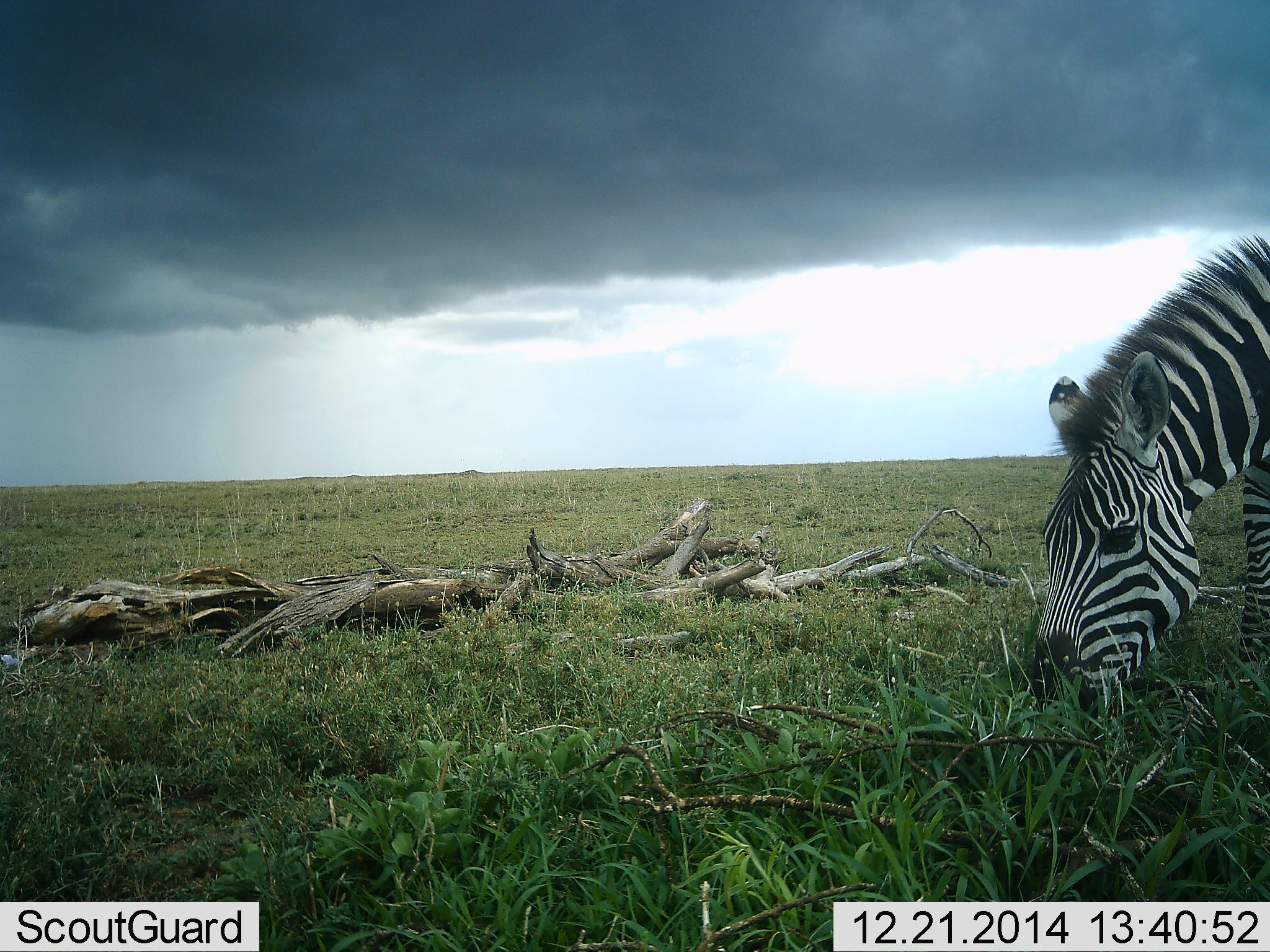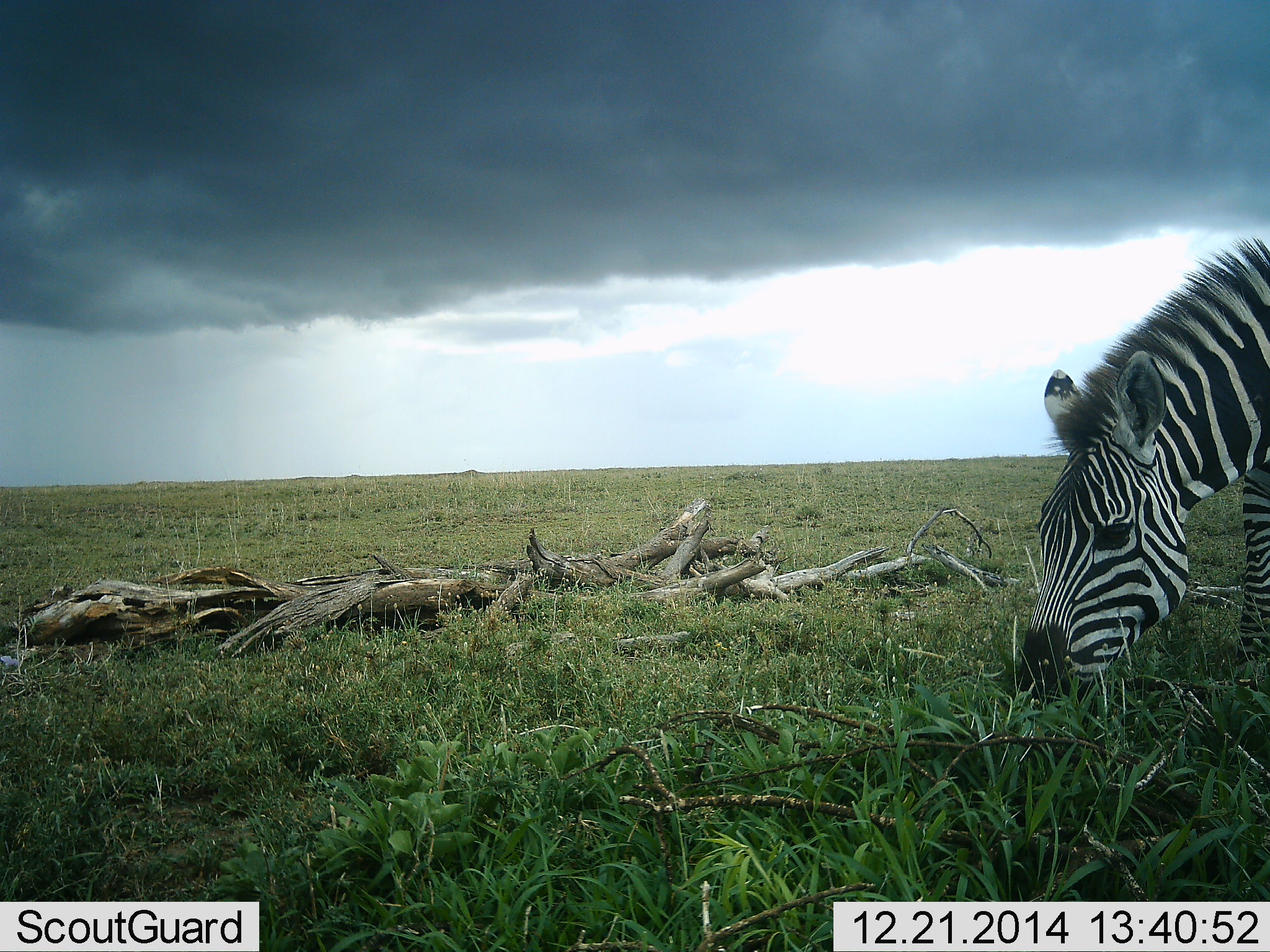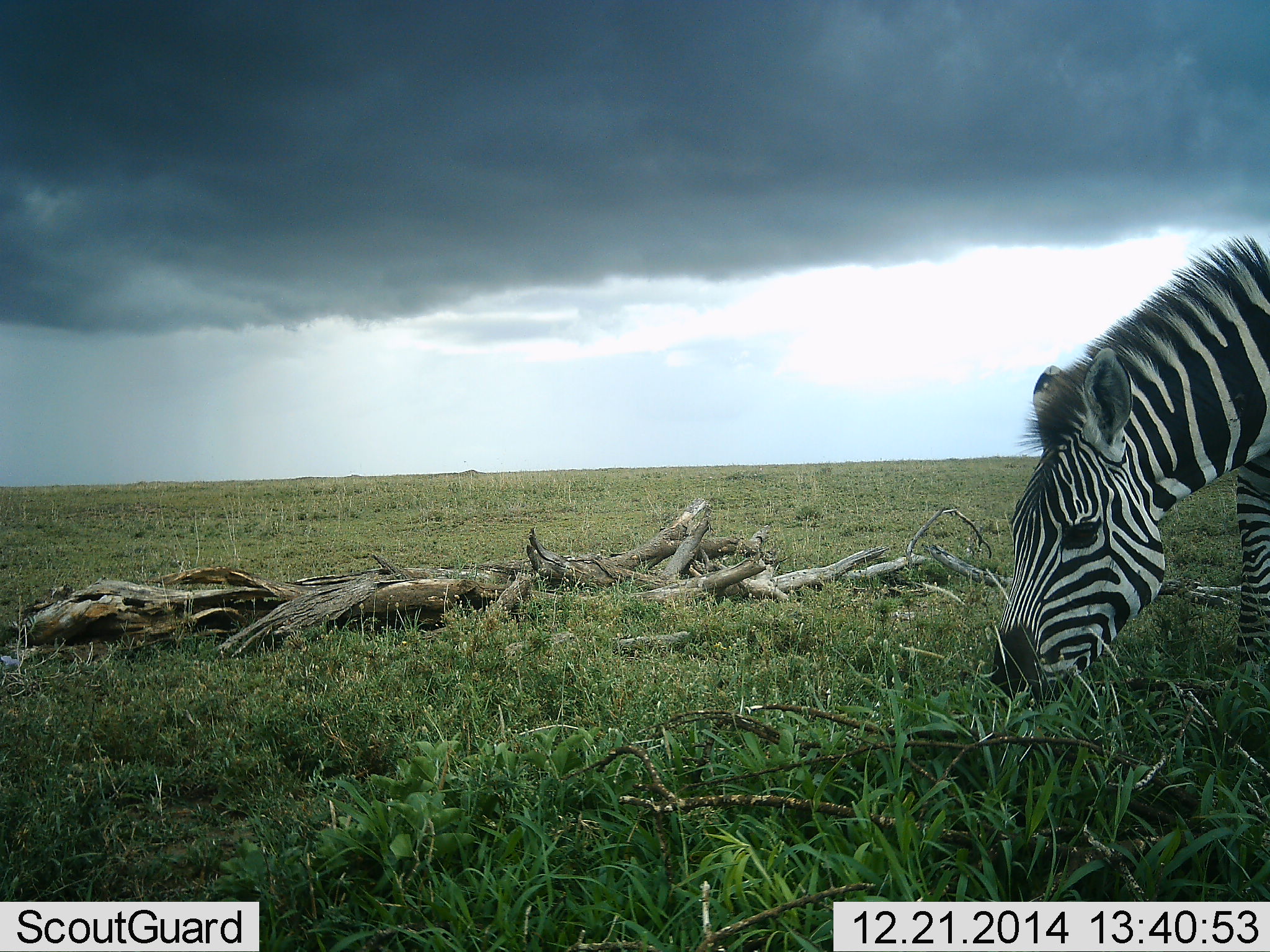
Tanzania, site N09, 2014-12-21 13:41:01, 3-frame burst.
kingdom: Animalia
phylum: Chordata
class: Mammalia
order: Perissodactyla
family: Equidae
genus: Equus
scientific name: Equus quagga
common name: plains zebra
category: zebra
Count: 1.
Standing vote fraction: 30%.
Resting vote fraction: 0%.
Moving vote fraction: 0%.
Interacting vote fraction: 0%.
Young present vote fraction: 0%.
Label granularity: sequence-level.